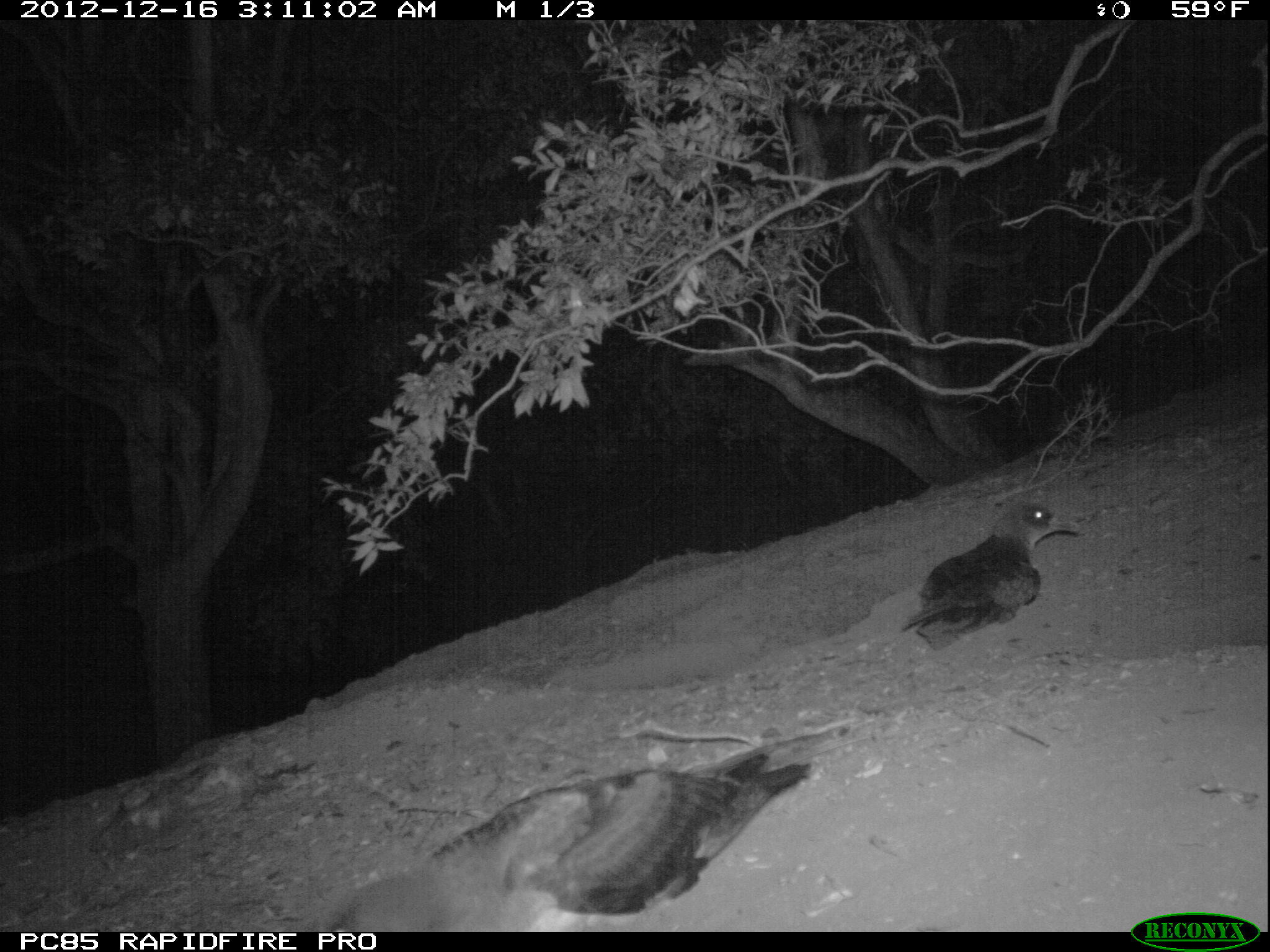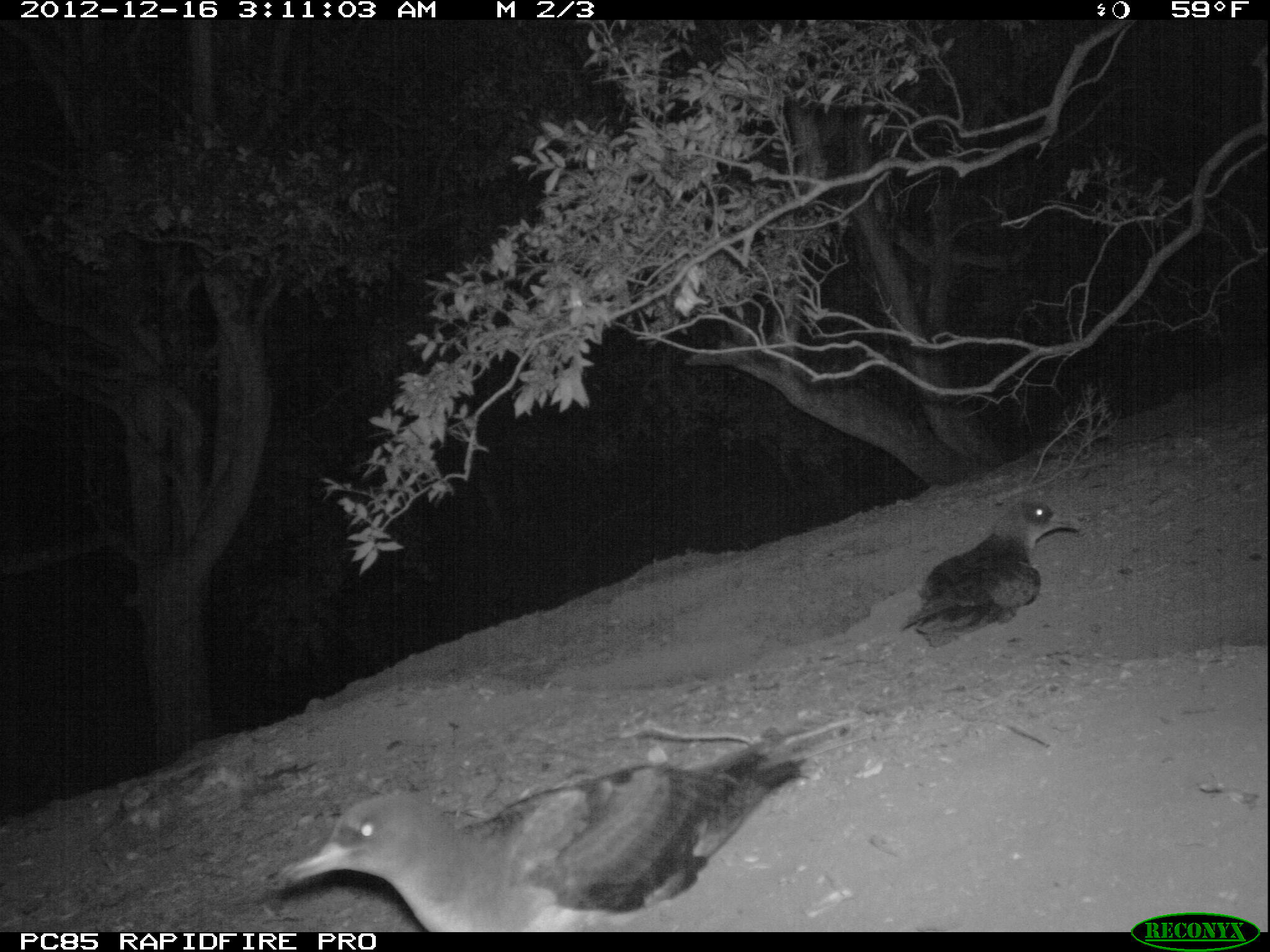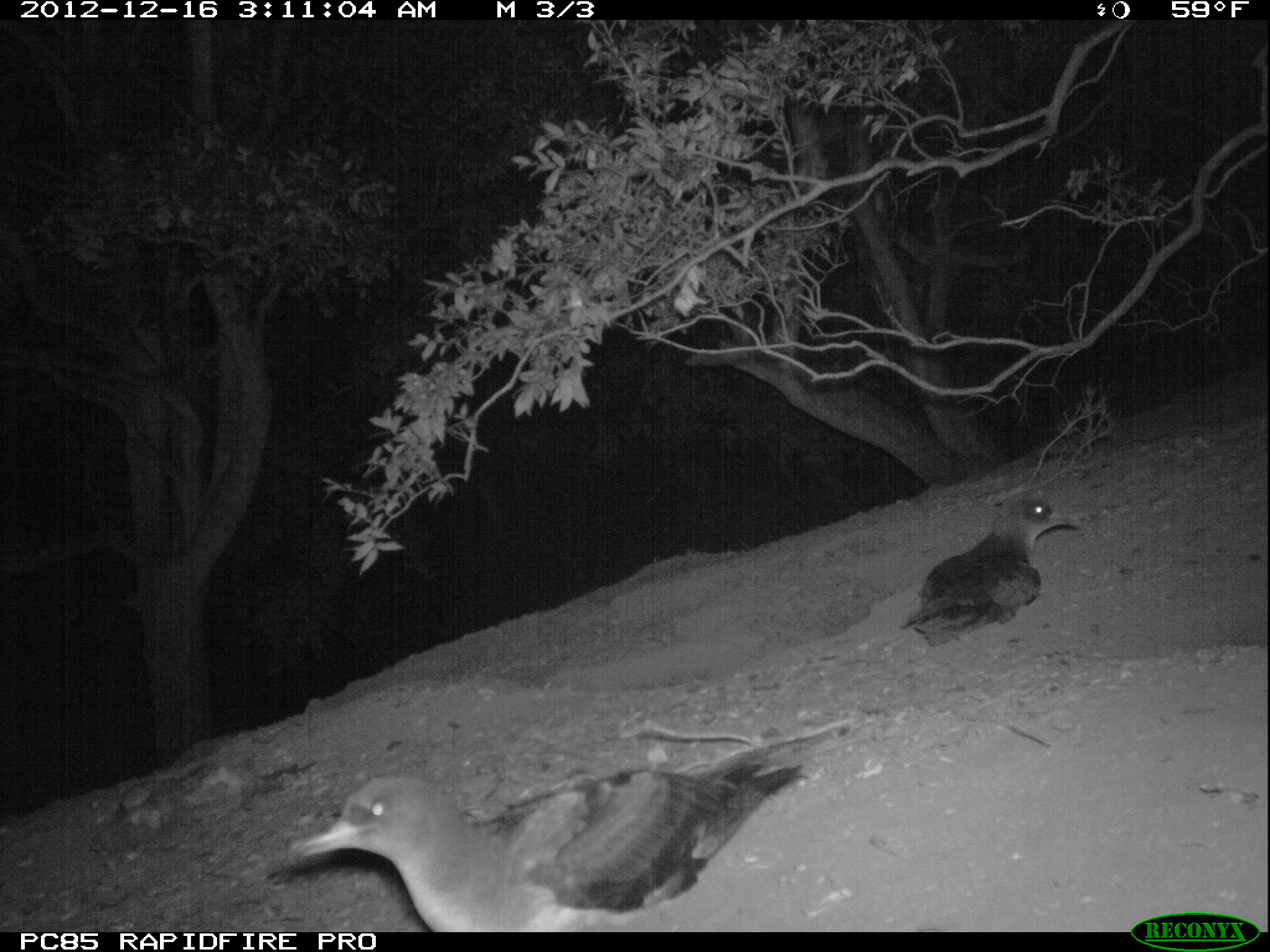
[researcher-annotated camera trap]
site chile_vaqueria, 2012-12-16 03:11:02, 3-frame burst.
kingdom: Animalia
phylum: Chordata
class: Aves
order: Procellariiformes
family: Procellariidae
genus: Calonectris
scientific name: Calonectris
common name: shearwater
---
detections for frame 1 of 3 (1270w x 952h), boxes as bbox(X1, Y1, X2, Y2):
shearwater: bbox(295, 725, 817, 933); bbox(901, 495, 1082, 653)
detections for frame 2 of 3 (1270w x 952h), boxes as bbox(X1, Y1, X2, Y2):
shearwater: bbox(270, 727, 817, 933); bbox(899, 495, 1085, 647)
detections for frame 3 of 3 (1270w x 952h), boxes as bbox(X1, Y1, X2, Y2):
shearwater: bbox(272, 724, 833, 934); bbox(898, 492, 1083, 646)